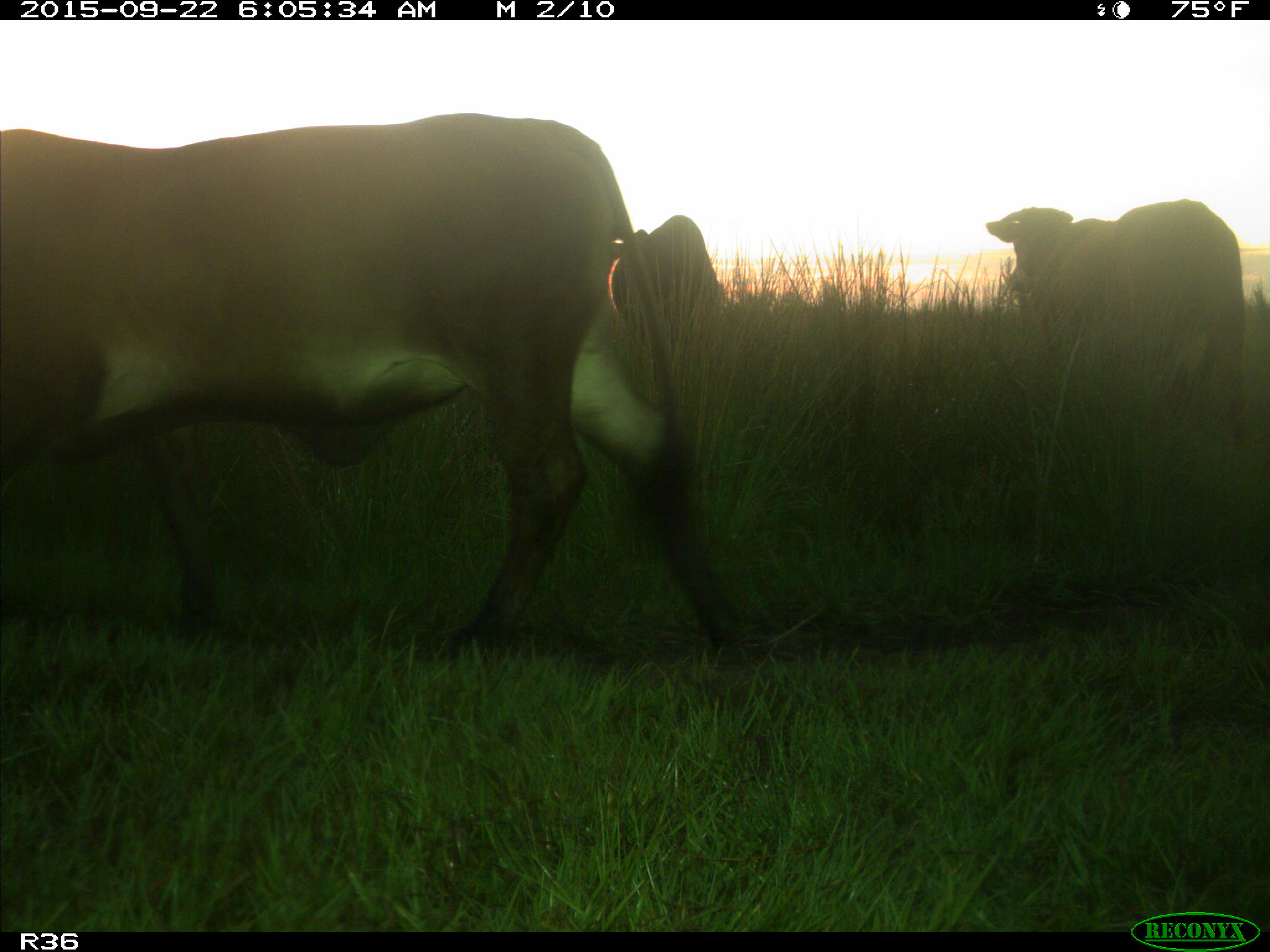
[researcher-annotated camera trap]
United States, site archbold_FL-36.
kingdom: Animalia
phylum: Chordata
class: Mammalia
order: Artiodactyla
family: Bovidae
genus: Bos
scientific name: Bos taurus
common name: domestic cow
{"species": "Bos taurus (domestic cow)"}